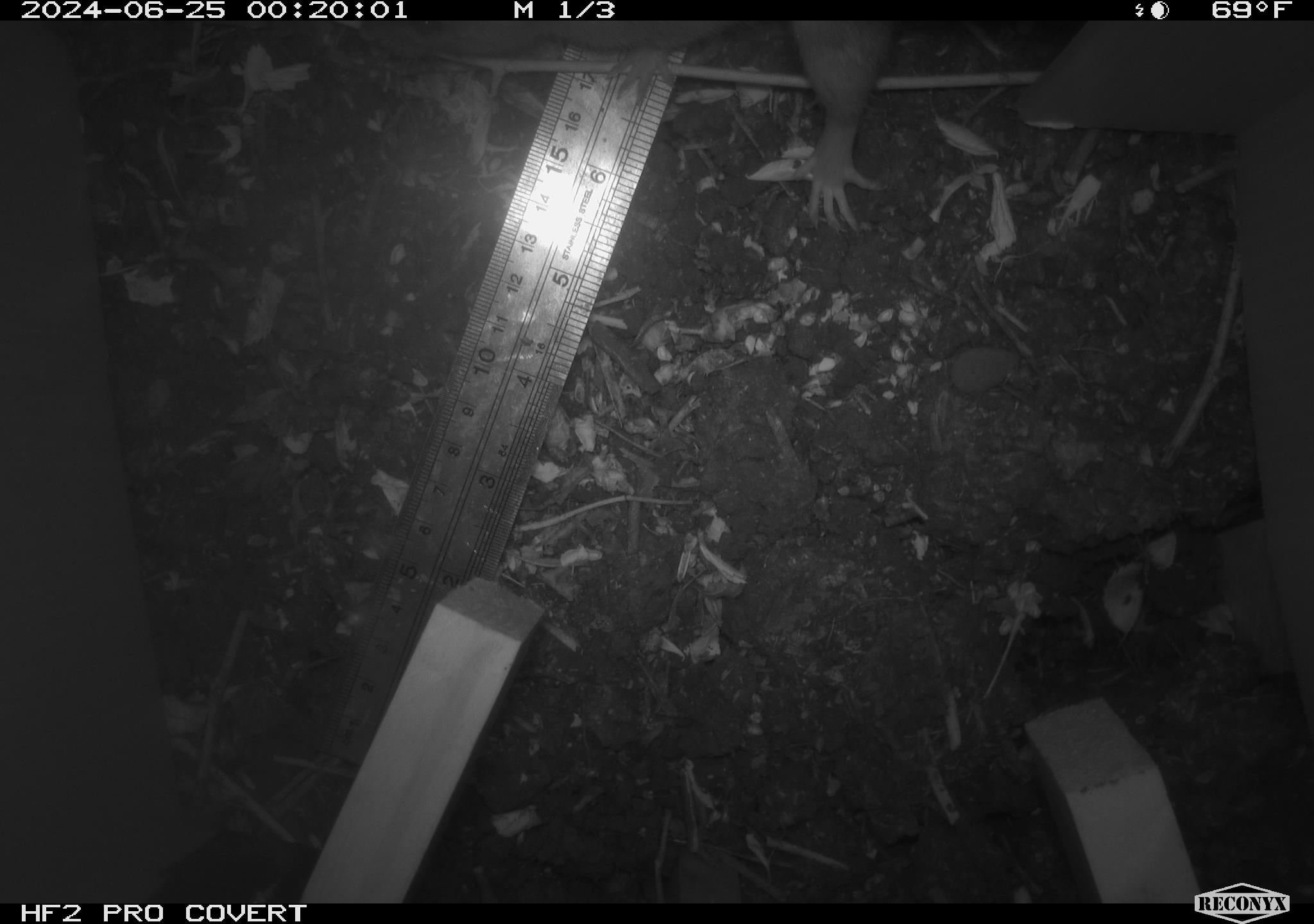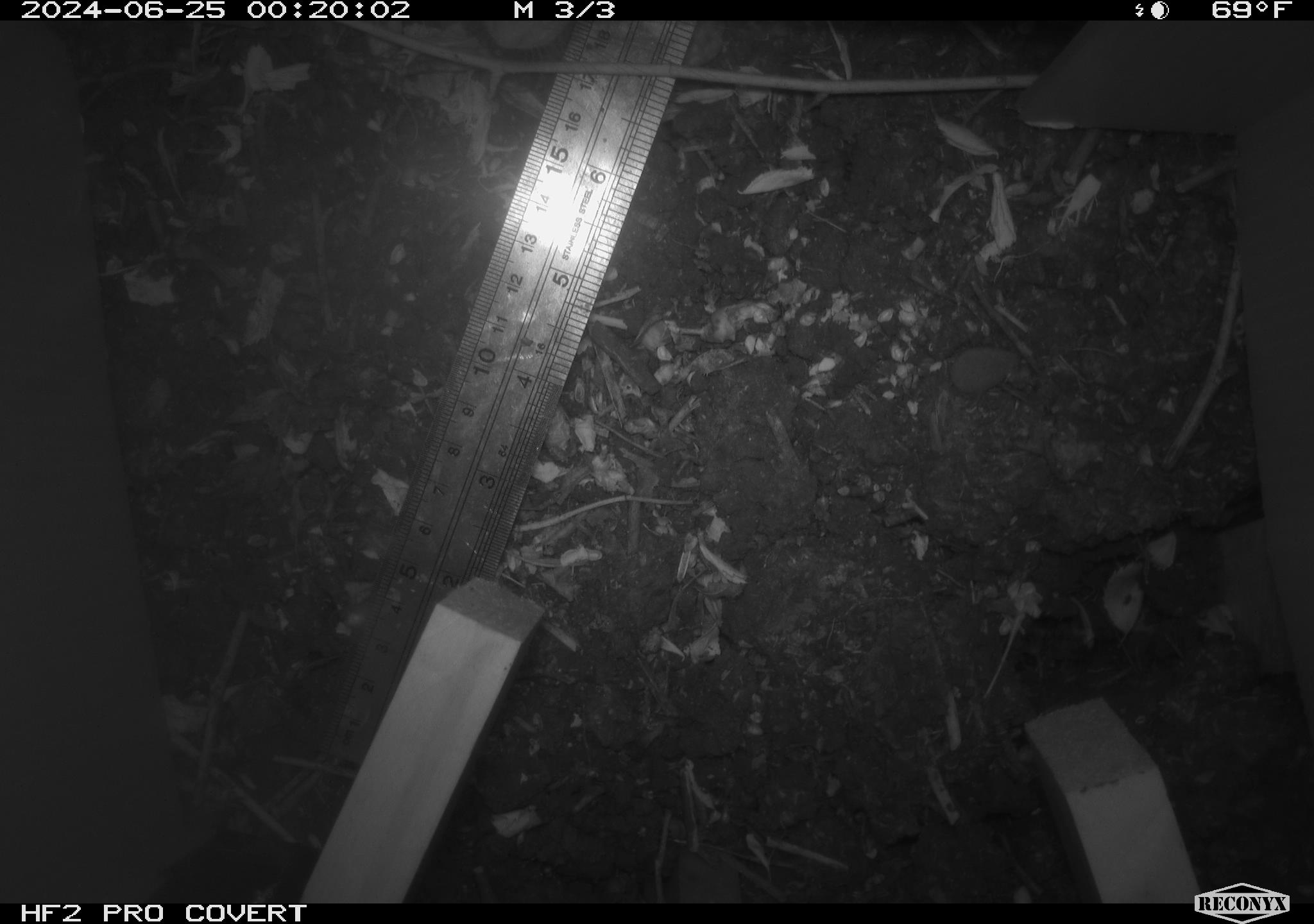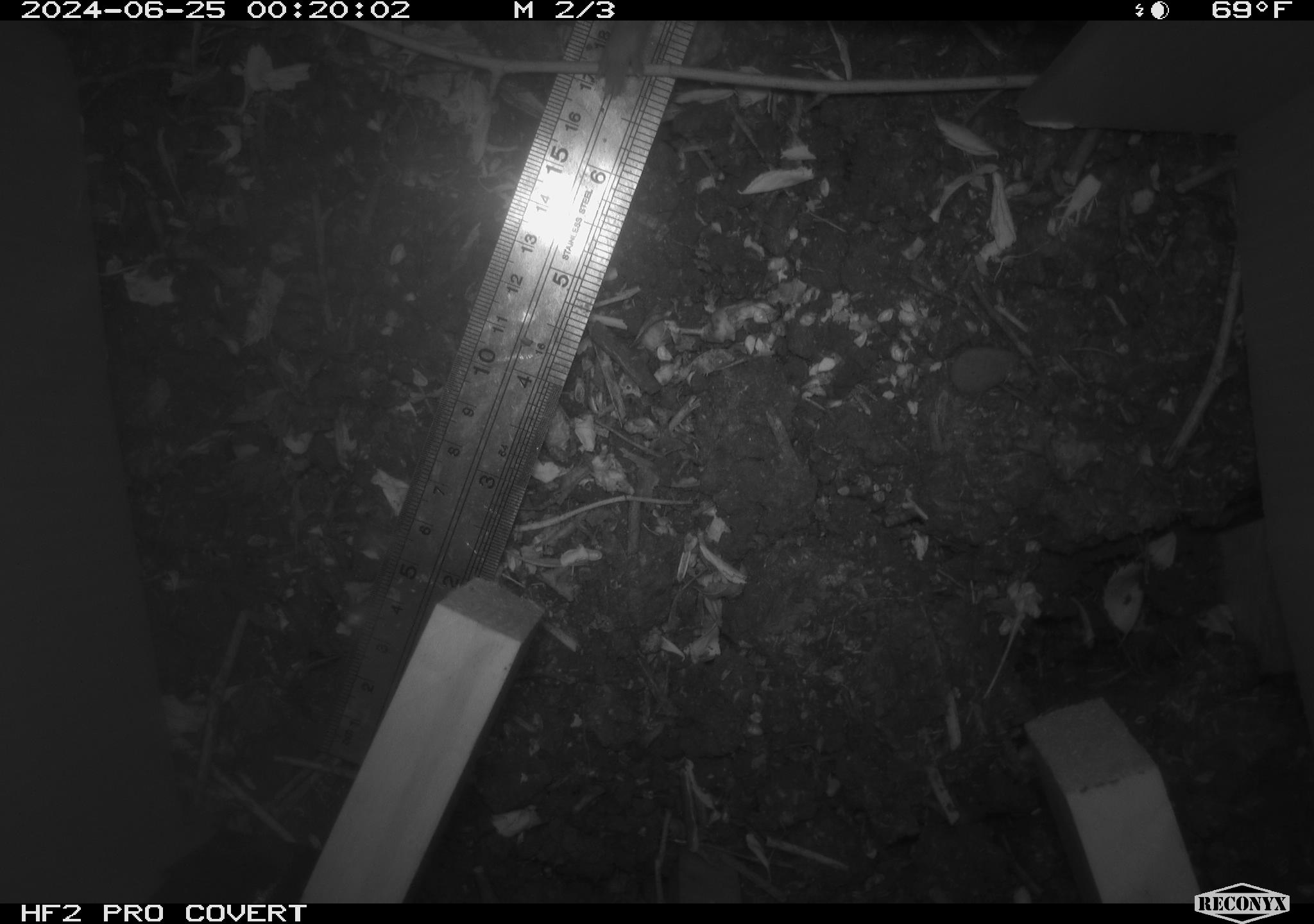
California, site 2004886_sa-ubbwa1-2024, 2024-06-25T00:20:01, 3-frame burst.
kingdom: Animalia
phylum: Chordata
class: Mammalia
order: Rodentia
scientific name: Rodentia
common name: woodrat or rat or mouse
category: woodrat or rat or mouse species